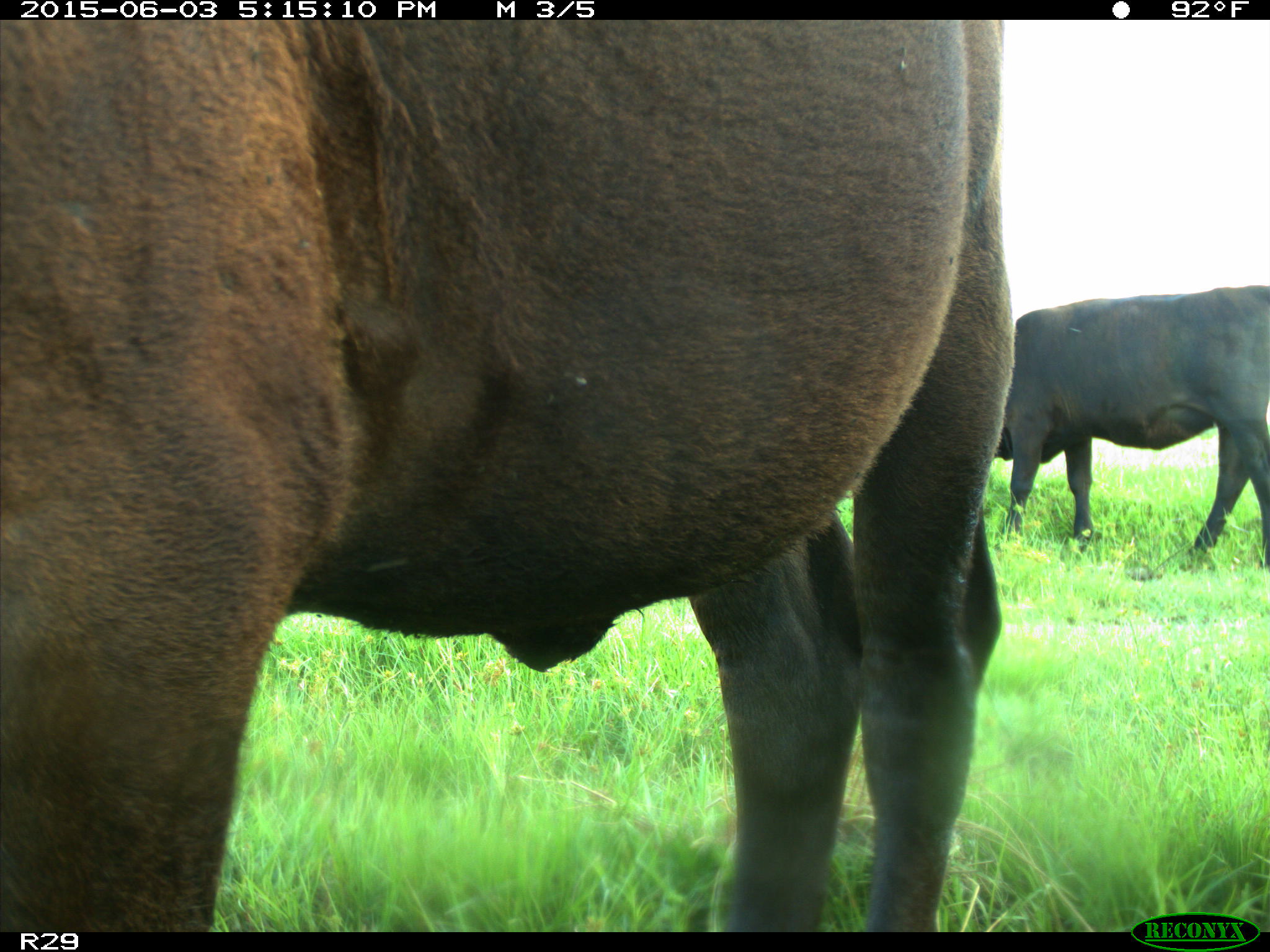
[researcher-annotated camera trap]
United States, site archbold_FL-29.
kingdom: Animalia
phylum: Chordata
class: Mammalia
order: Artiodactyla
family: Bovidae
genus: Bos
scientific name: Bos taurus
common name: domestic cow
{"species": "Bos taurus (domestic cow)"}